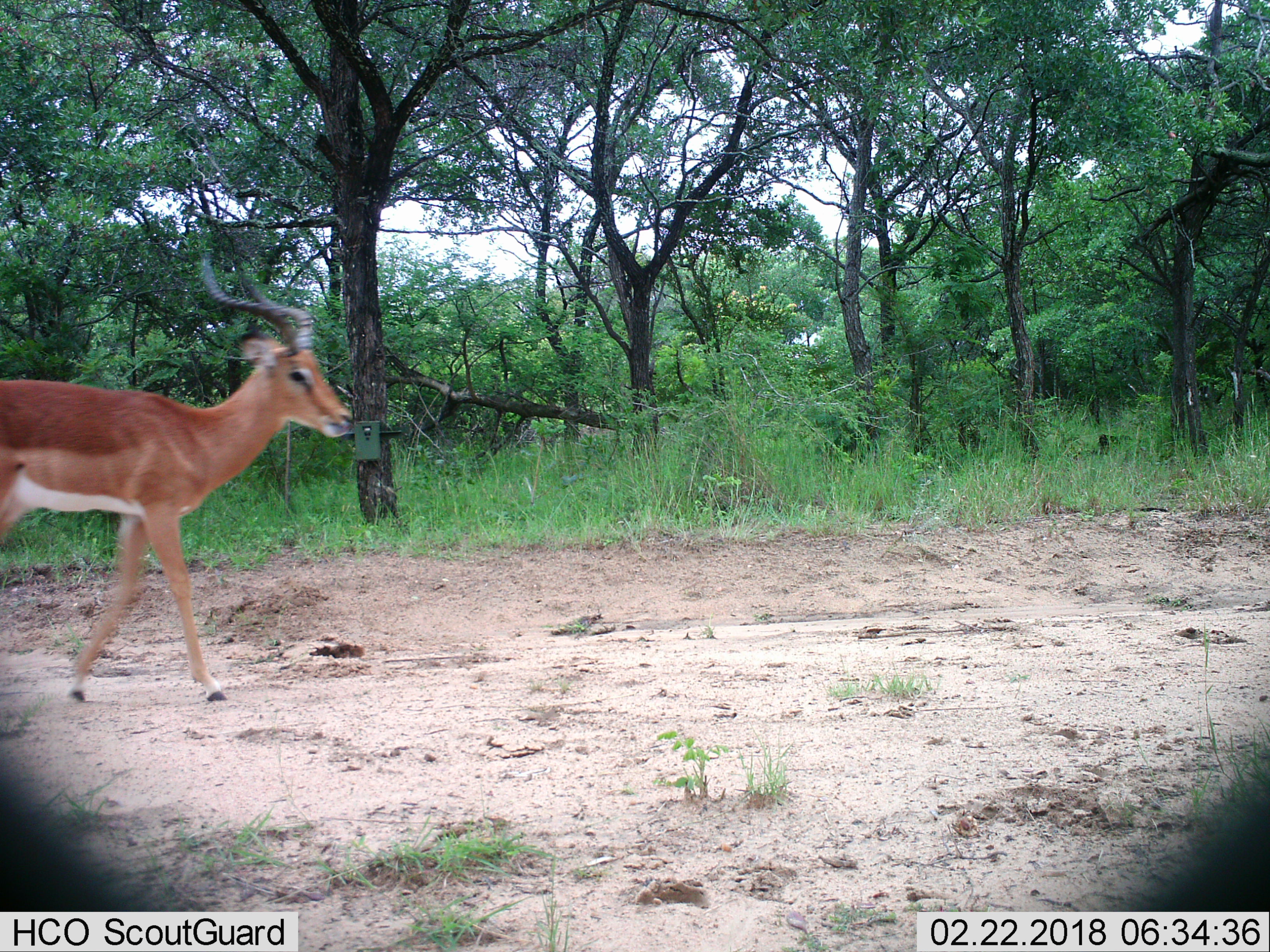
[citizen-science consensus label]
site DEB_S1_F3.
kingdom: Animalia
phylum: Chordata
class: Mammalia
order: Artiodactyla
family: Bovidae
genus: Aepyceros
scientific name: Aepyceros melampus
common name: impala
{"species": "impala (Aepyceros melampus)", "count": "1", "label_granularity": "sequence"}